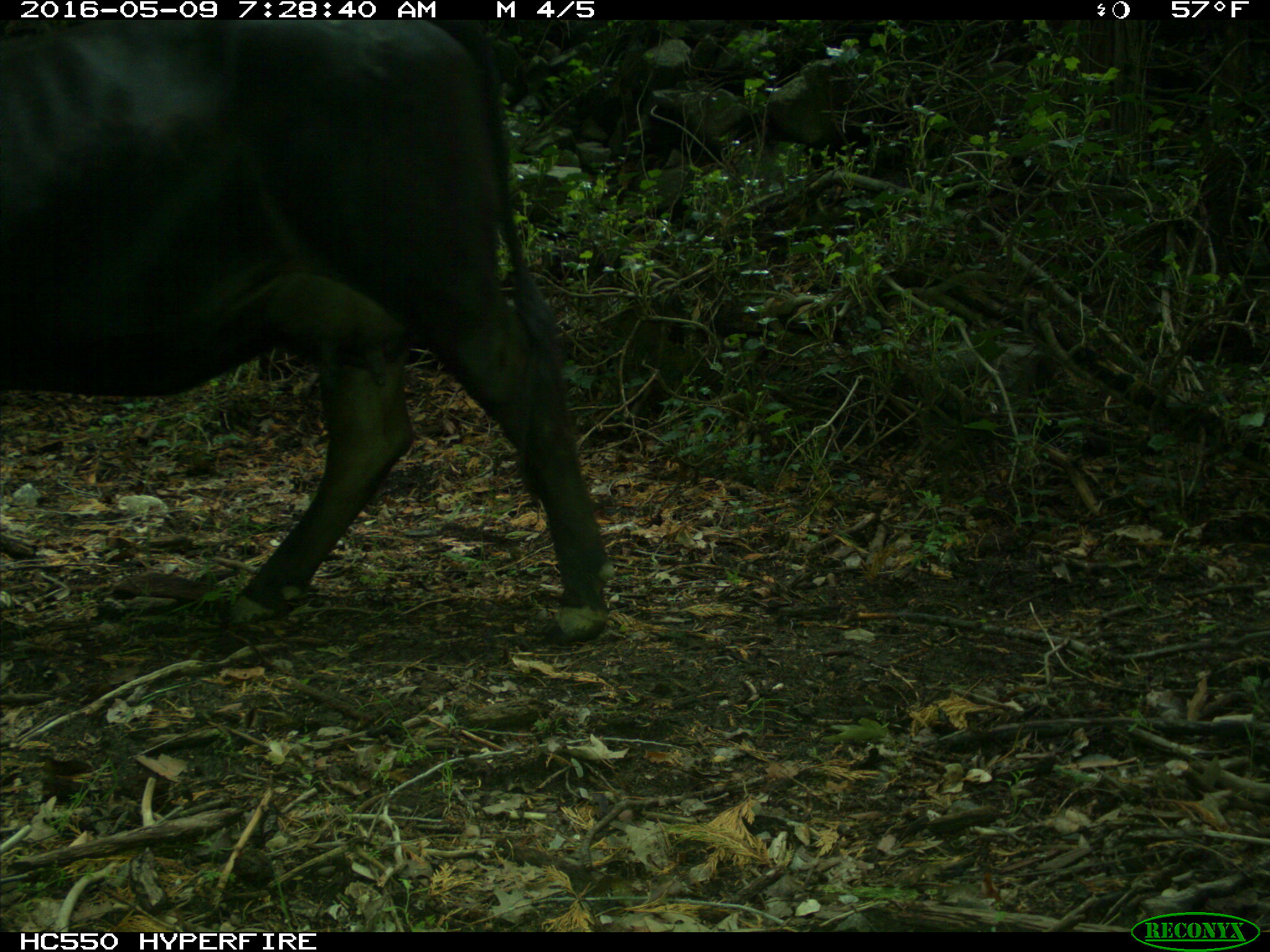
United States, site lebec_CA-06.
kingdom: Animalia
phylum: Chordata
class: Mammalia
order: Artiodactyla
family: Bovidae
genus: Bos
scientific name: Bos taurus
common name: domestic cow